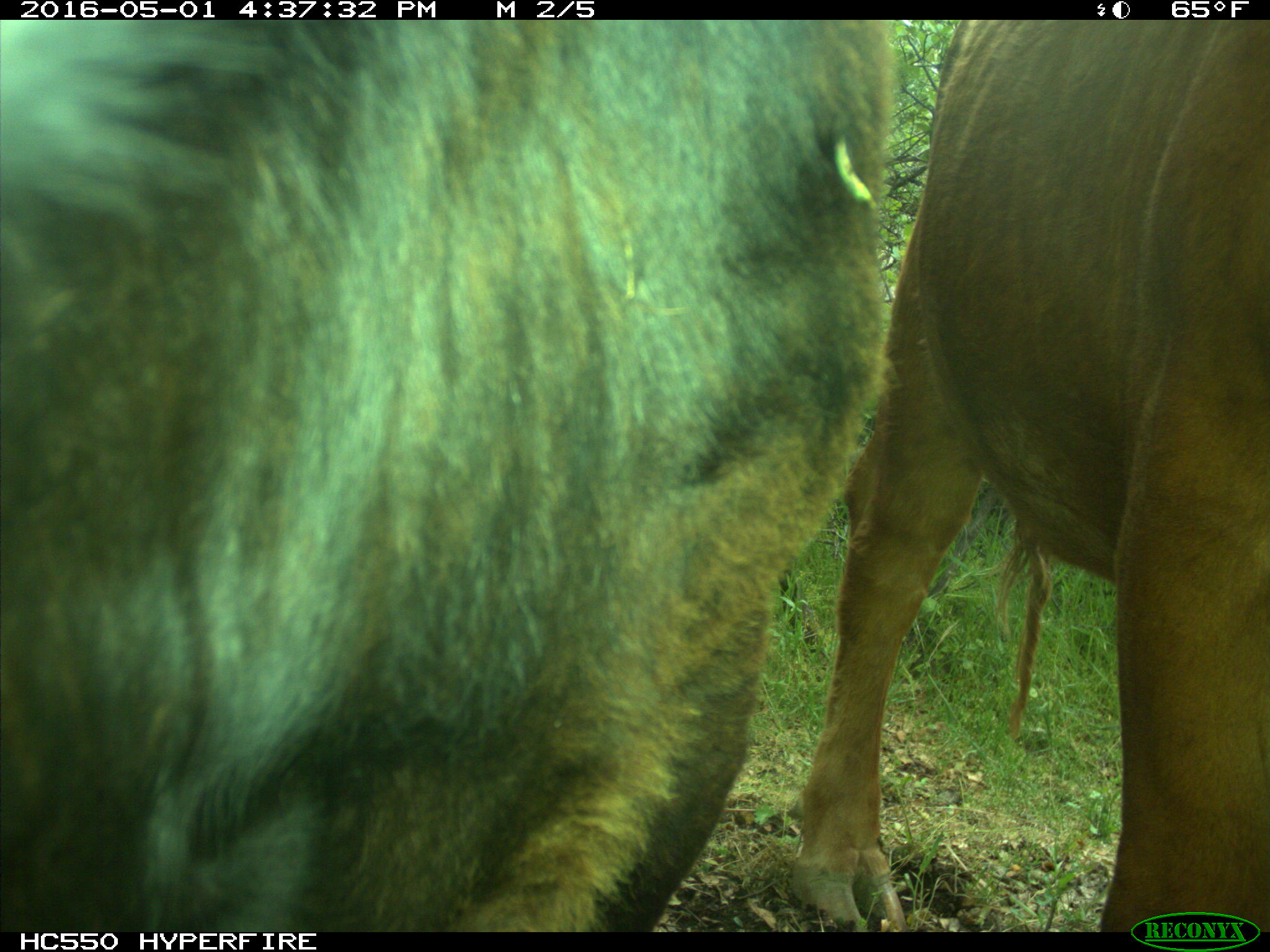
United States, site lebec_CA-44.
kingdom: Animalia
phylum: Chordata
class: Mammalia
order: Artiodactyla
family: Bovidae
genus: Bos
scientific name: Bos taurus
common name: domestic cow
Bos taurus (domestic cow).